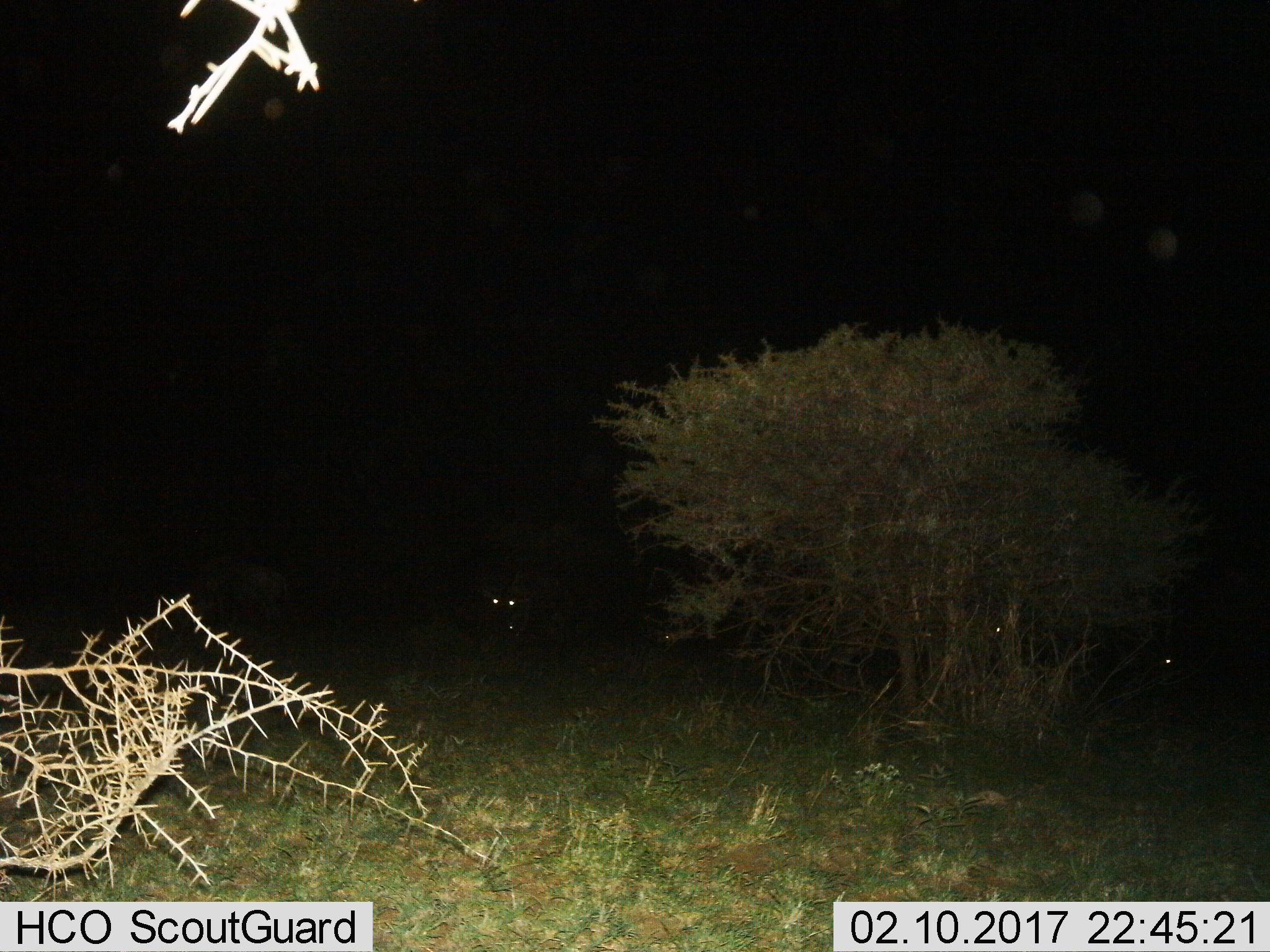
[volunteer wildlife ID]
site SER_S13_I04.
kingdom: Animalia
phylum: Chordata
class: Mammalia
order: Artiodactyla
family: Bovidae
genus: Connochaetes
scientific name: Connochaetes taurinus taurinus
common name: blue wildebeest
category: wildebeestblue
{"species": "wildebeestblue (blue wildebeest) (Connochaetes taurinus taurinus)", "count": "4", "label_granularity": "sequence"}